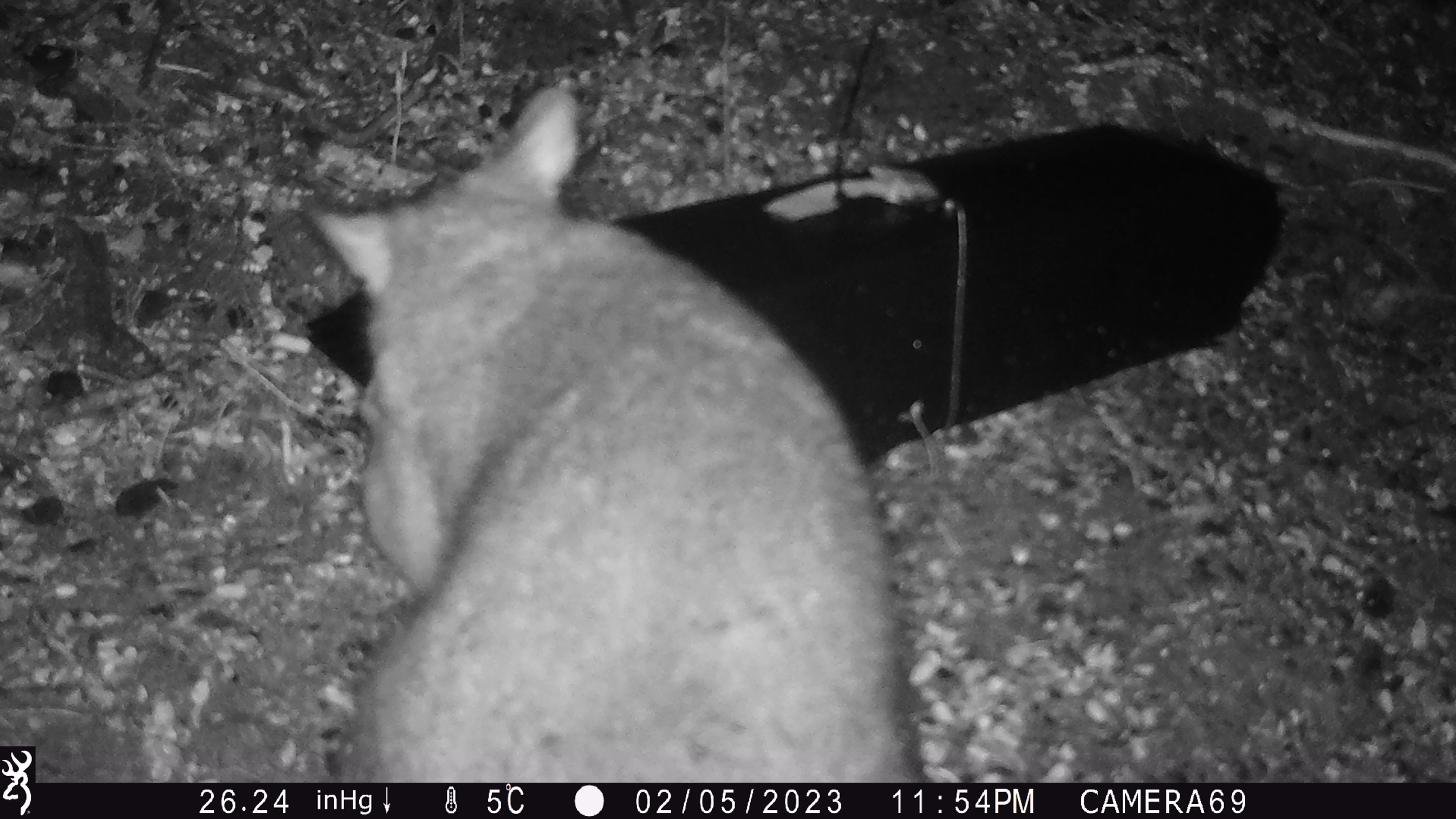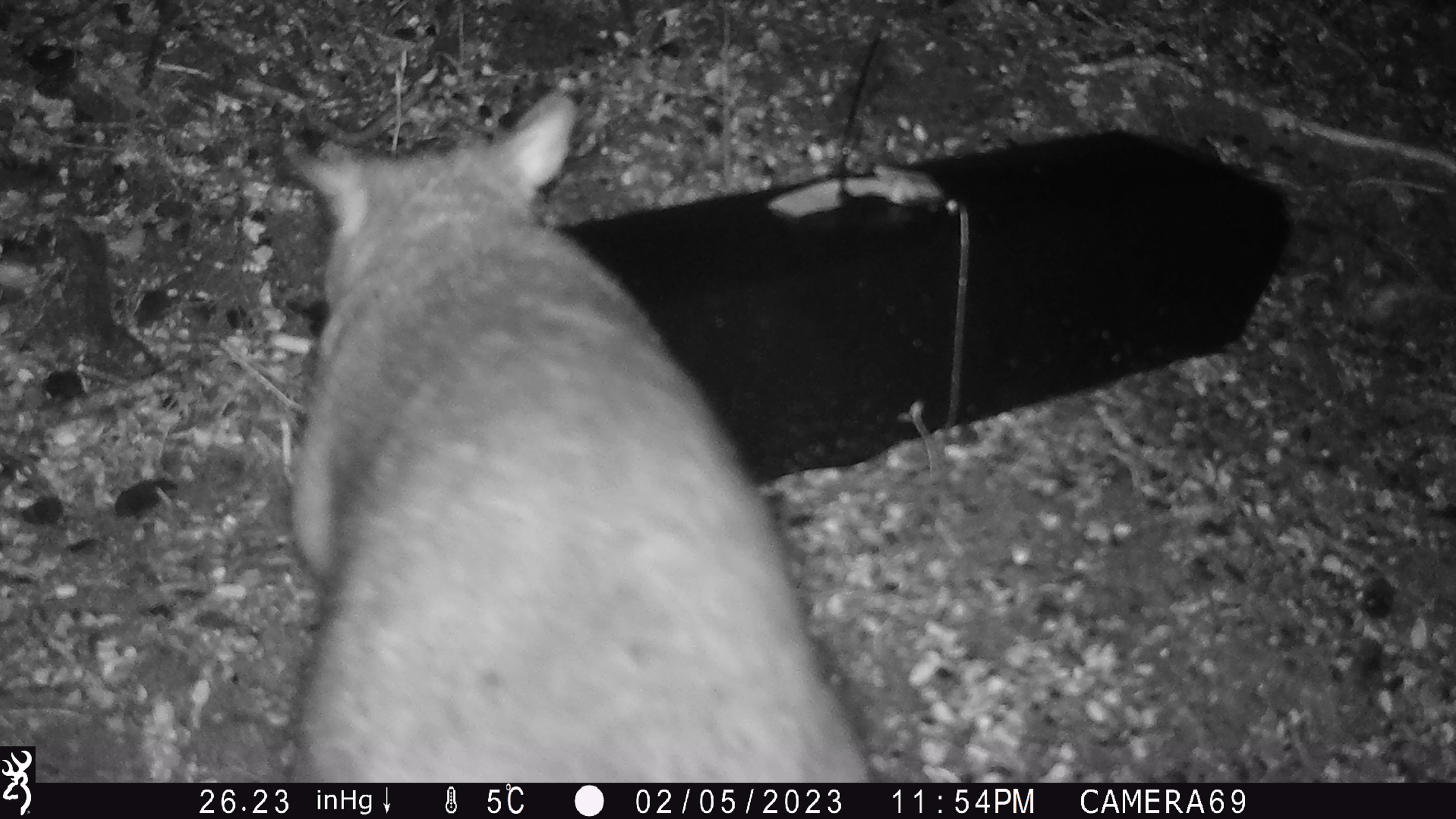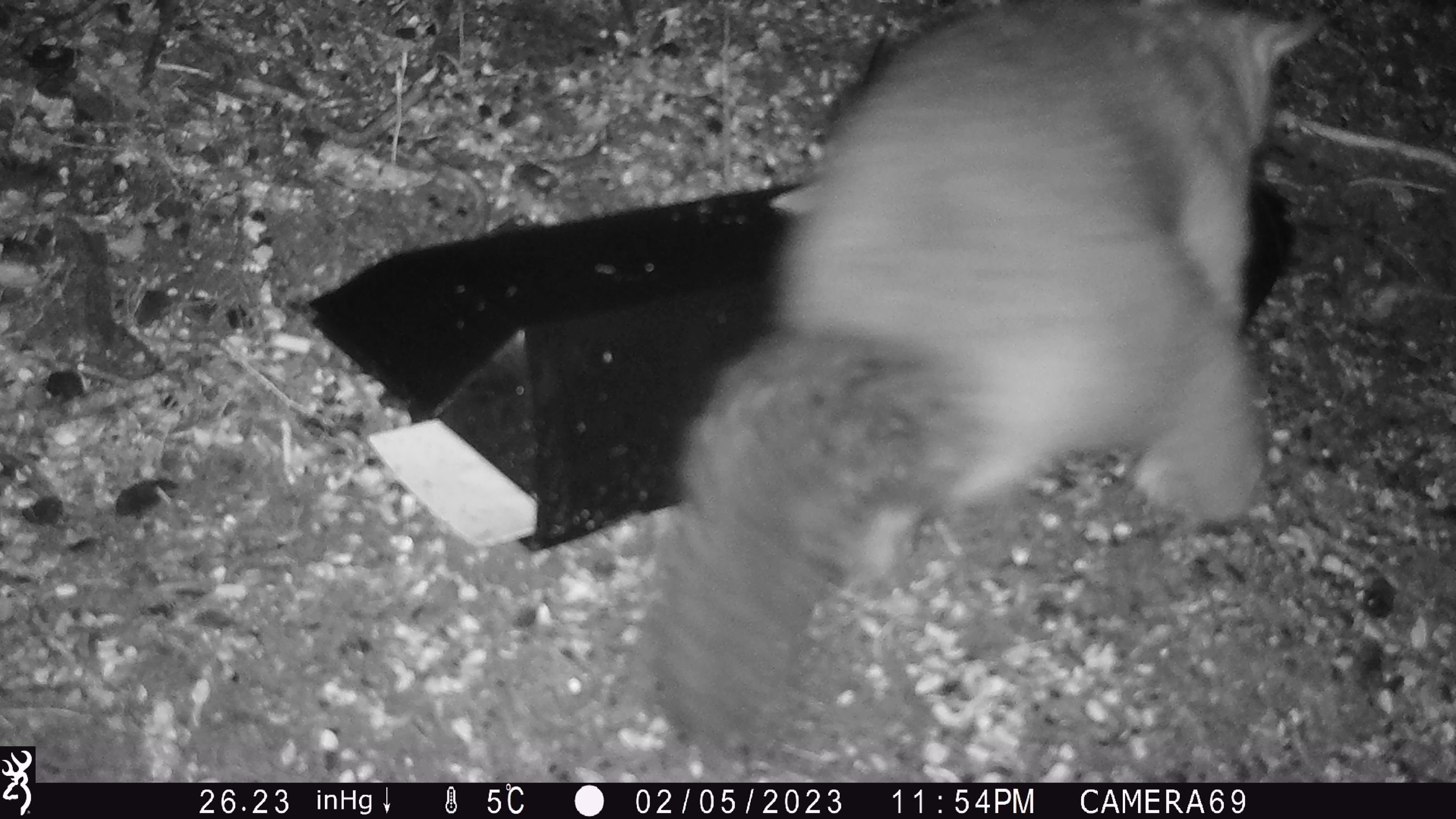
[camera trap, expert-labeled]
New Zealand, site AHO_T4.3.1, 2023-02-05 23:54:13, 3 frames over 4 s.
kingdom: Animalia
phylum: Chordata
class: Mammalia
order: Carnivora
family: Mustelidae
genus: Mustela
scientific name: Mustela erminea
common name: stoat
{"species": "stoat (Mustela erminea)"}